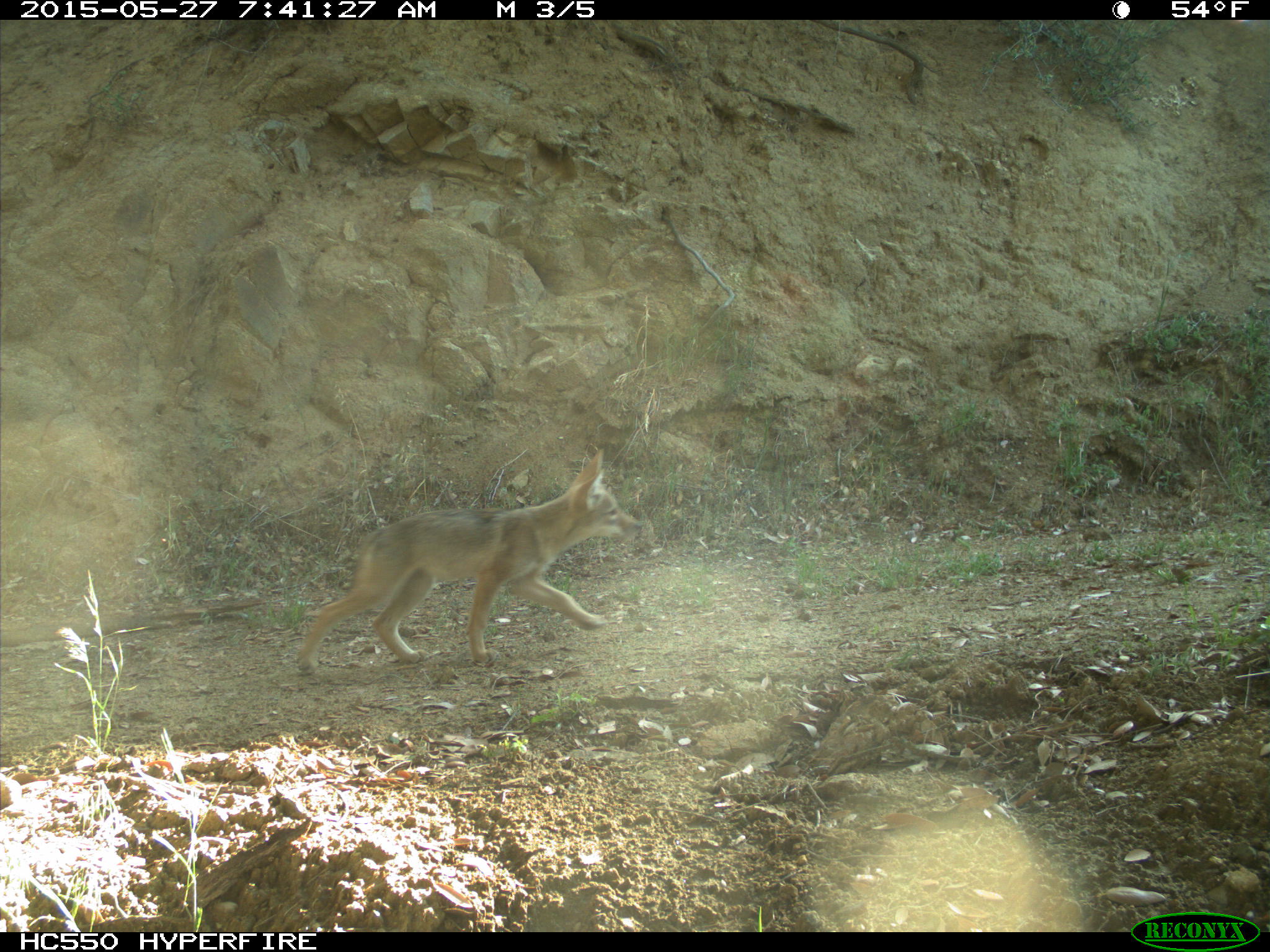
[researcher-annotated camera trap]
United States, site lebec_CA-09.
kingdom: Animalia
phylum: Chordata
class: Mammalia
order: Carnivora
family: Canidae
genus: Canis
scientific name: Canis latrans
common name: coyote